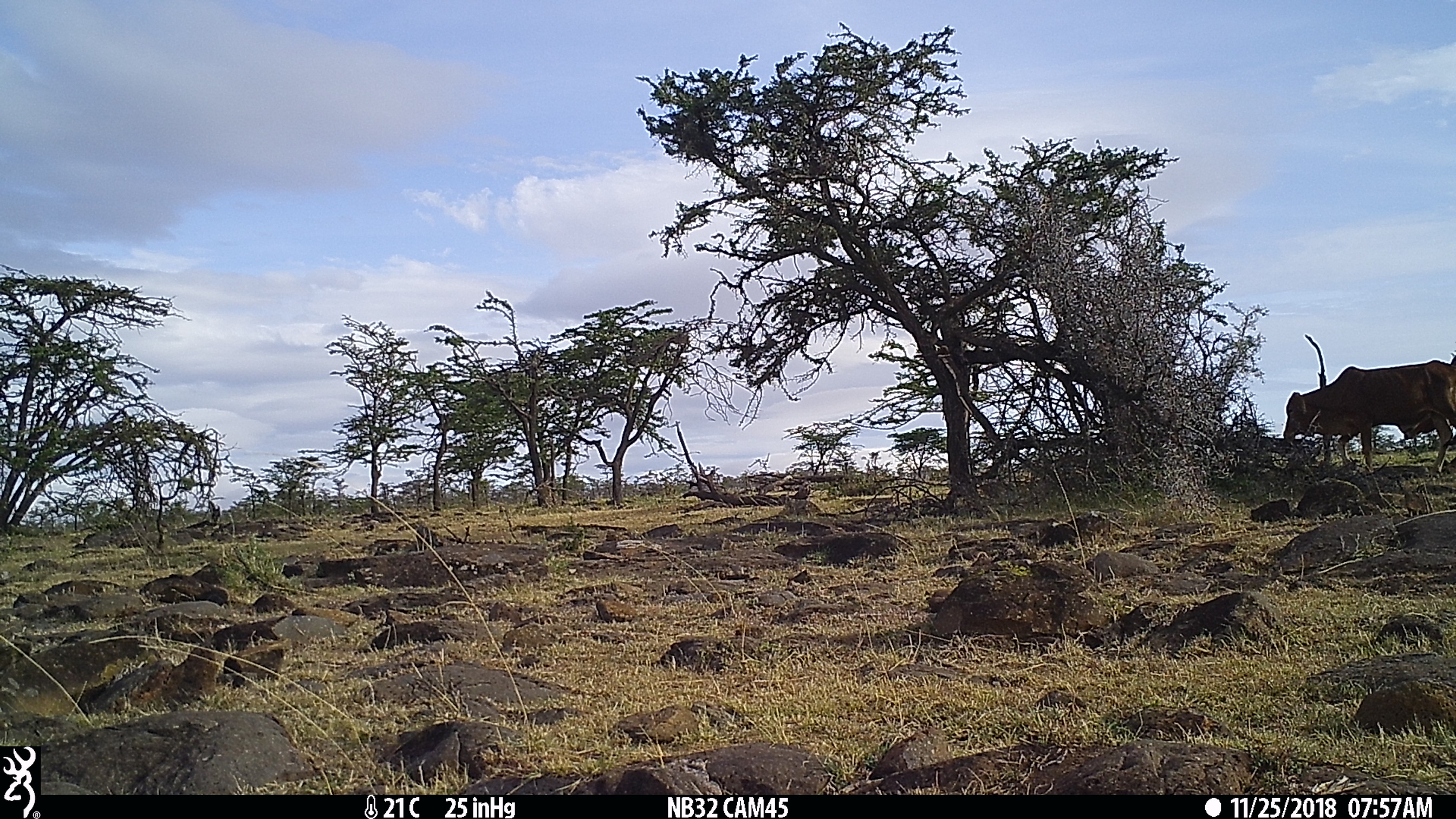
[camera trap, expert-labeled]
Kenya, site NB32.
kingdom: Animalia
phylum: Chordata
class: Mammalia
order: Artiodactyla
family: Bovidae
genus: Bos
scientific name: Bos taurus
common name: cattle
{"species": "cattle (Bos taurus)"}